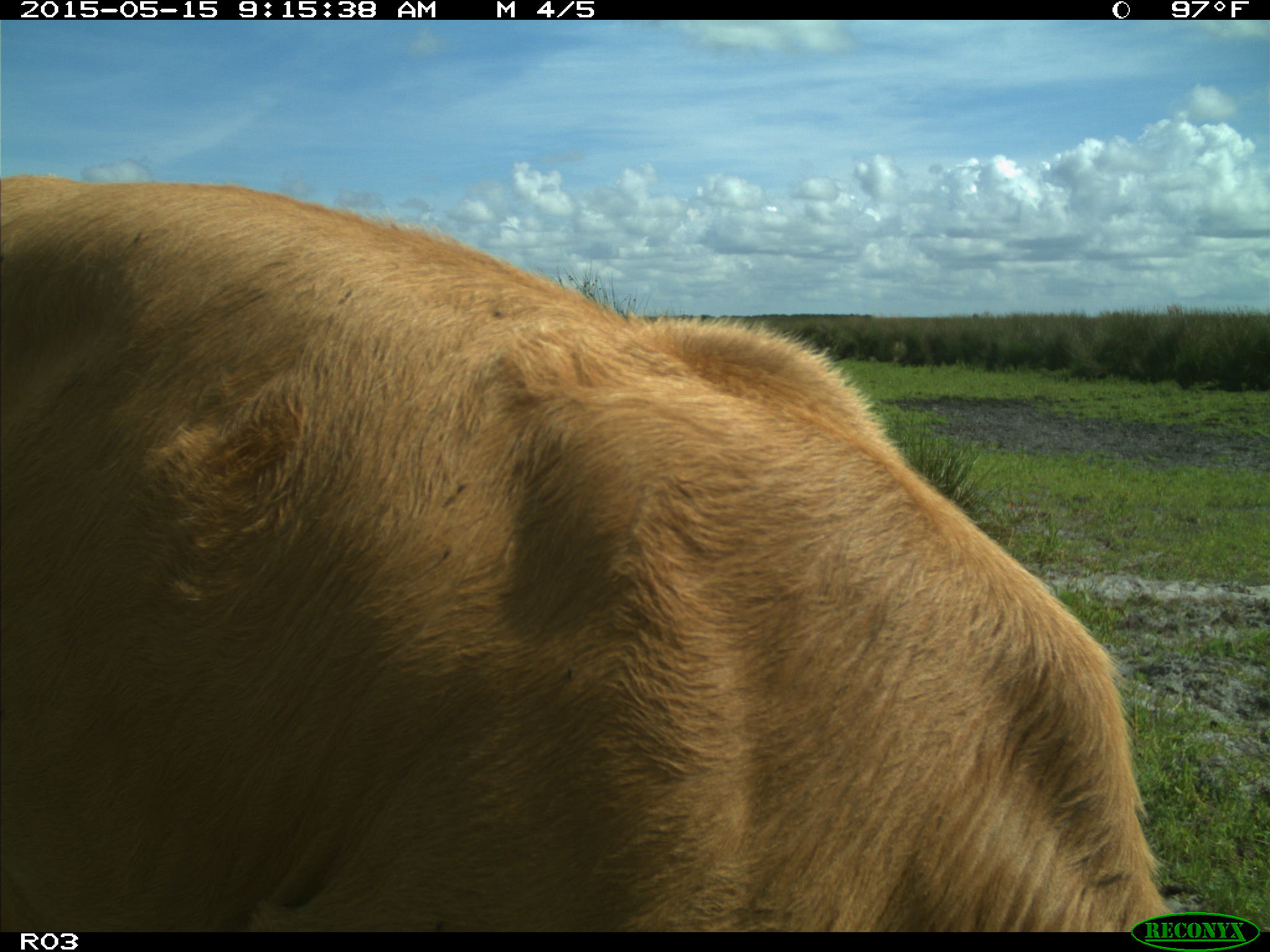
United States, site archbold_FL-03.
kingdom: Animalia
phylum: Chordata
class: Mammalia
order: Artiodactyla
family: Bovidae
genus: Bos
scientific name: Bos taurus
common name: domestic cow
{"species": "Bos taurus (domestic cow)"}